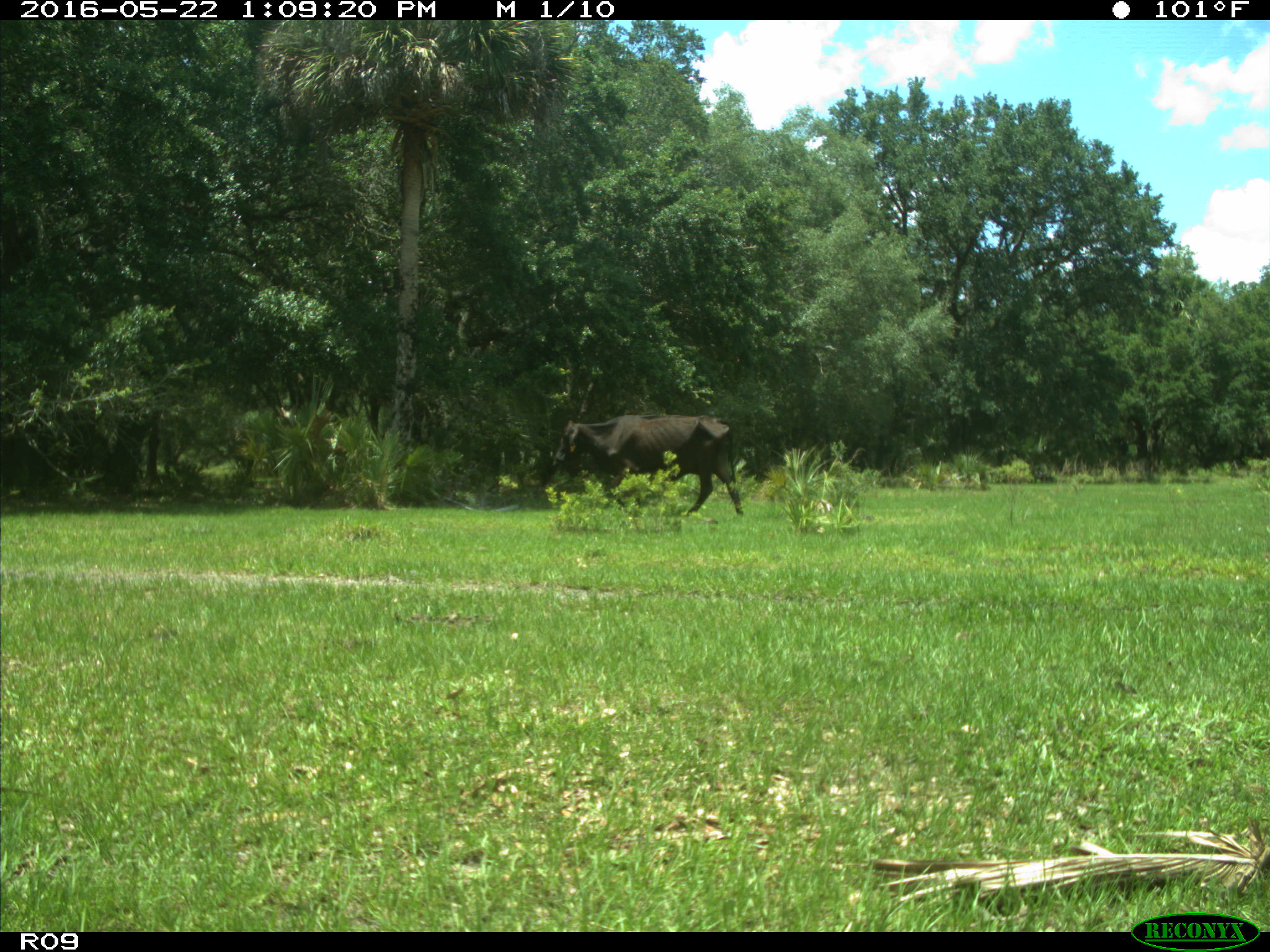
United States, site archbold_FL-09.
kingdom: Animalia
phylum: Chordata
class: Mammalia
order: Artiodactyla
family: Bovidae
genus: Bos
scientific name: Bos taurus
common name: domestic cow